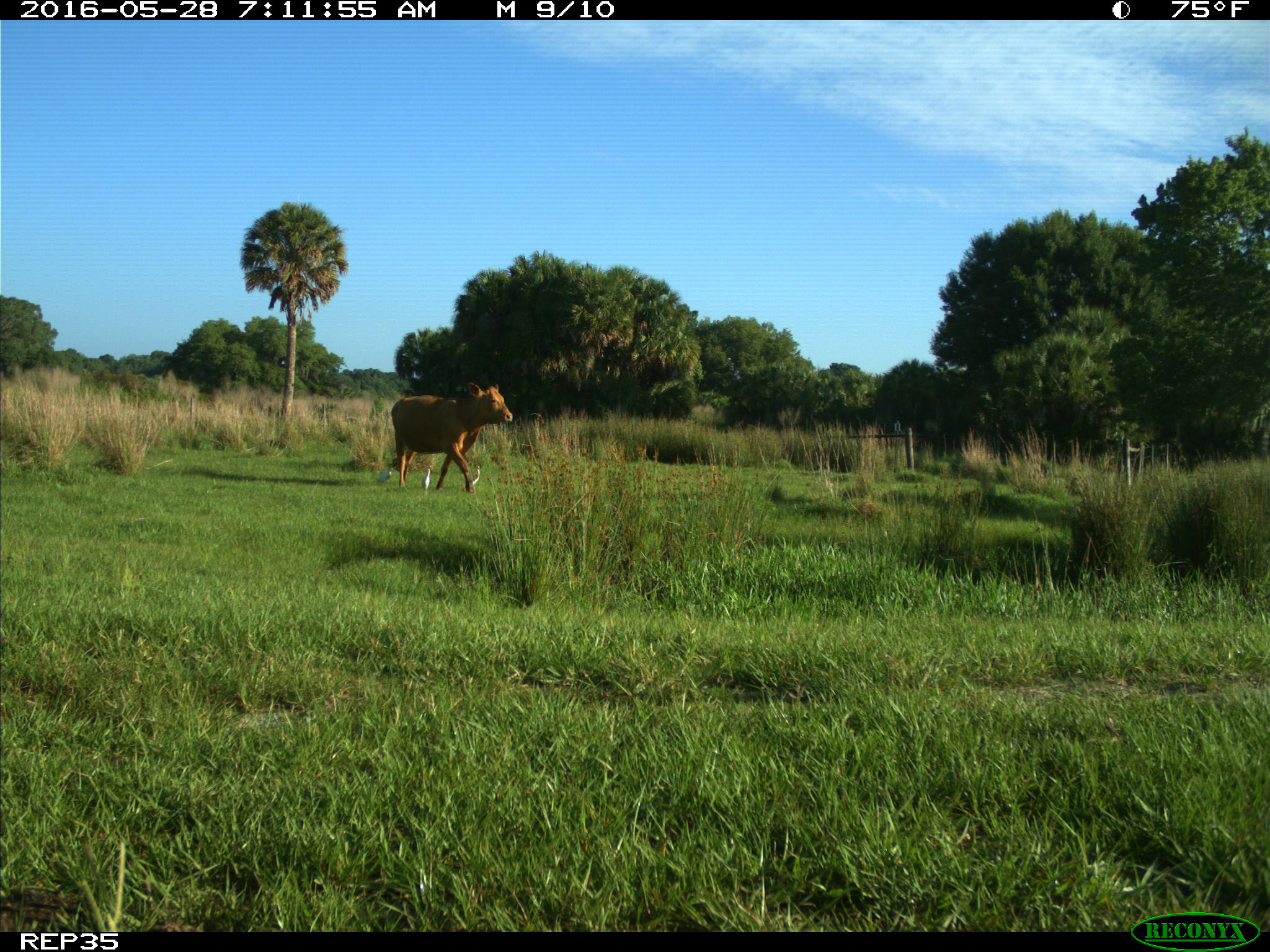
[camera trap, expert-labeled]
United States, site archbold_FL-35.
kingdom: Animalia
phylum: Chordata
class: Mammalia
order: Artiodactyla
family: Bovidae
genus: Bos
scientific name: Bos taurus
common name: domestic cow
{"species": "Bos taurus (domestic cow)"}